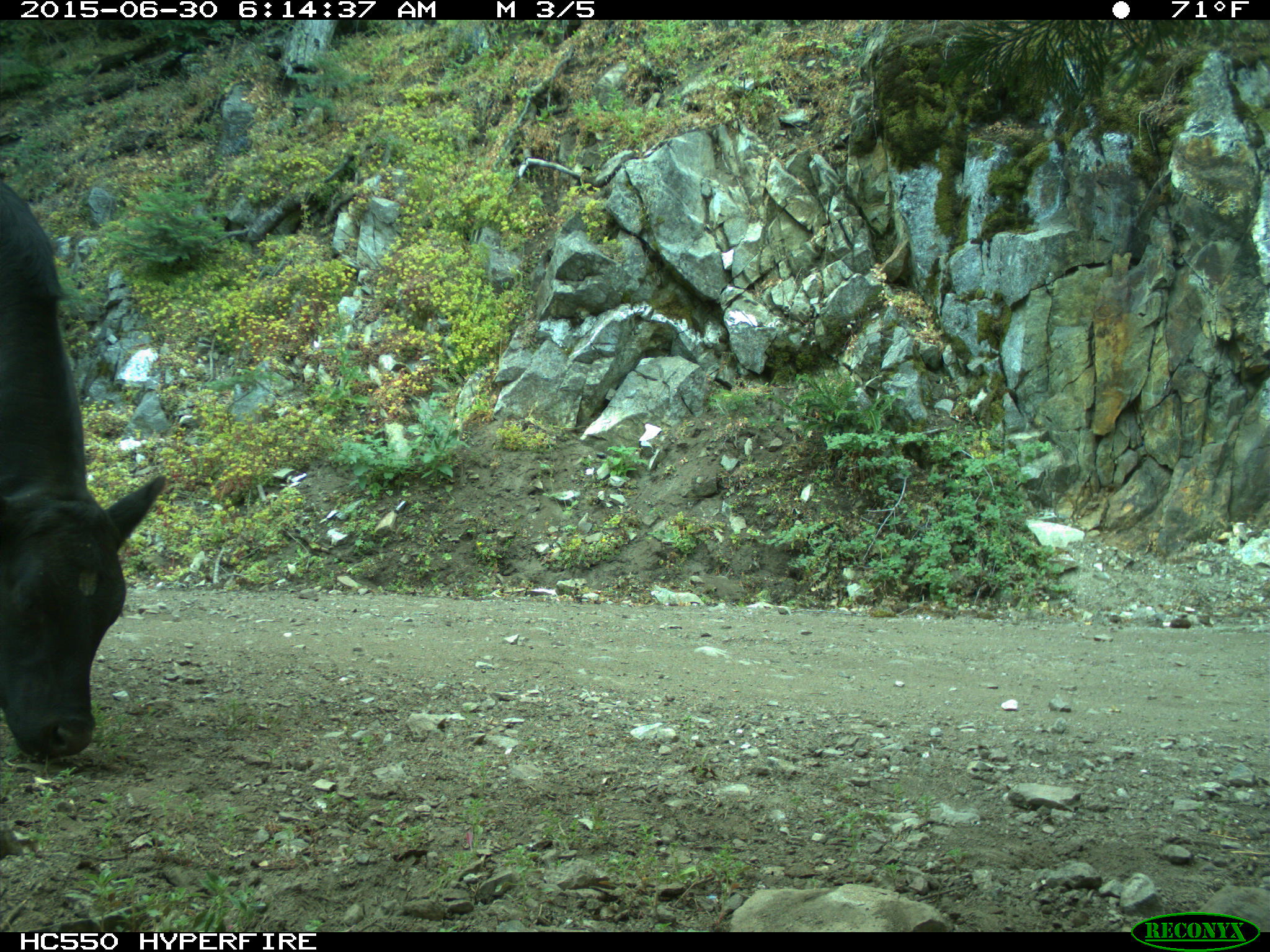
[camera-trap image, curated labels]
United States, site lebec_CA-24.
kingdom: Animalia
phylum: Chordata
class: Mammalia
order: Artiodactyla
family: Bovidae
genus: Bos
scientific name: Bos taurus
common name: domestic cow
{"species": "Bos taurus (domestic cow)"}